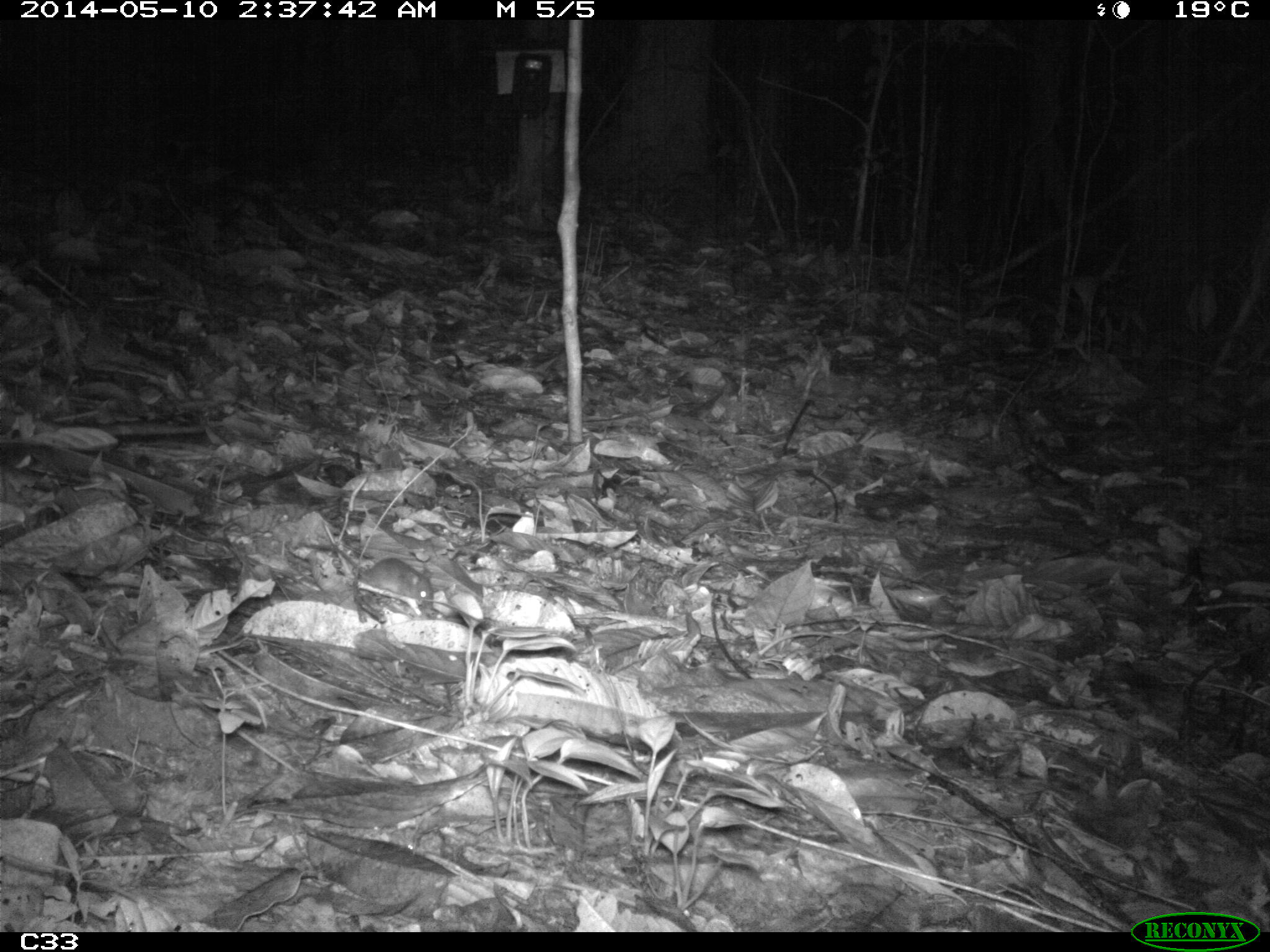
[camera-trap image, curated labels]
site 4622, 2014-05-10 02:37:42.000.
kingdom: Animalia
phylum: Chordata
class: Mammalia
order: Rodentia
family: Muridae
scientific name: Muridae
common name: mice, rats, and gerbils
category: unknown mouse or rat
Unknown mouse or rat (mice, rats, and gerbils) (Muridae), count 1, age adult.